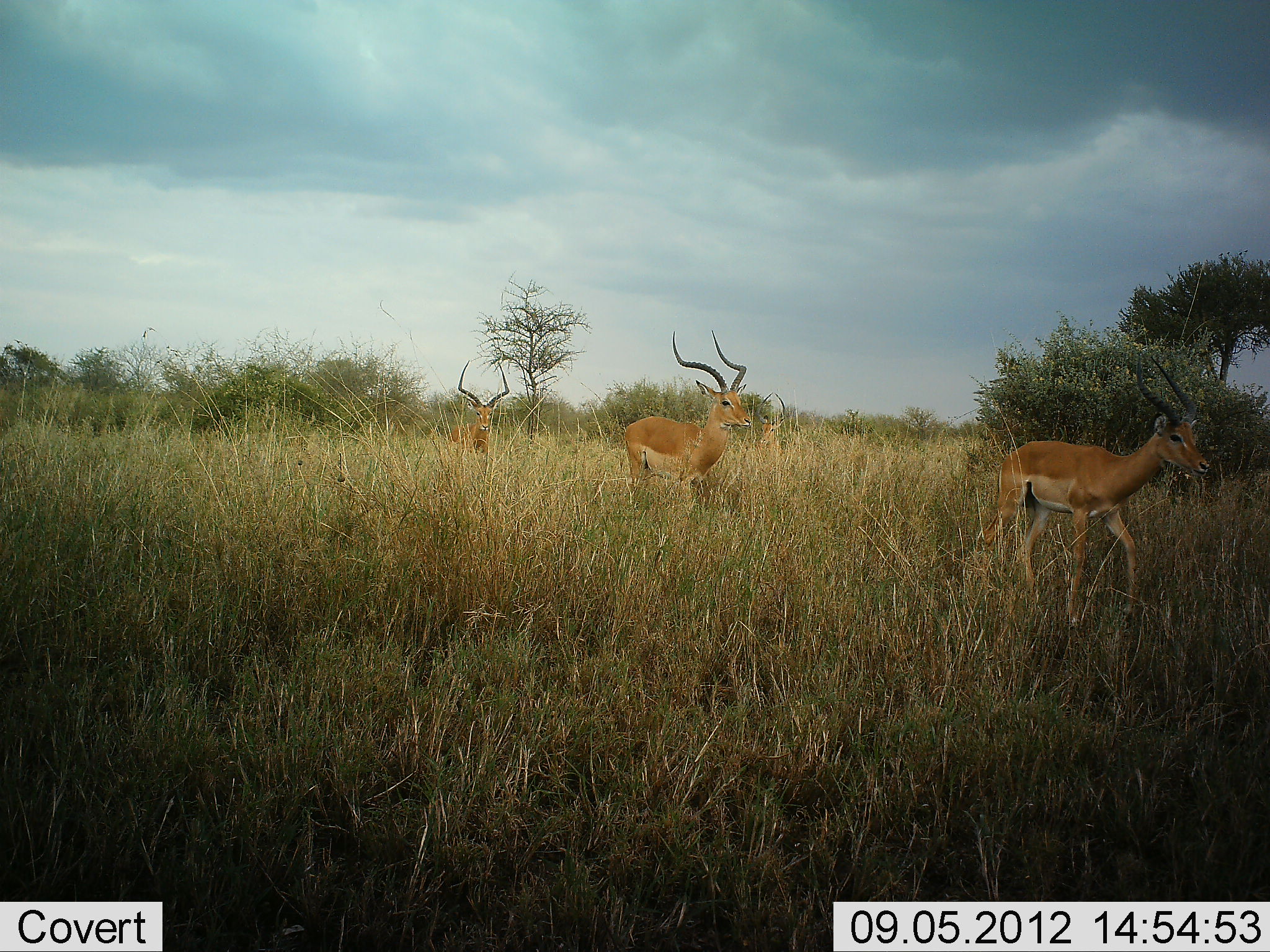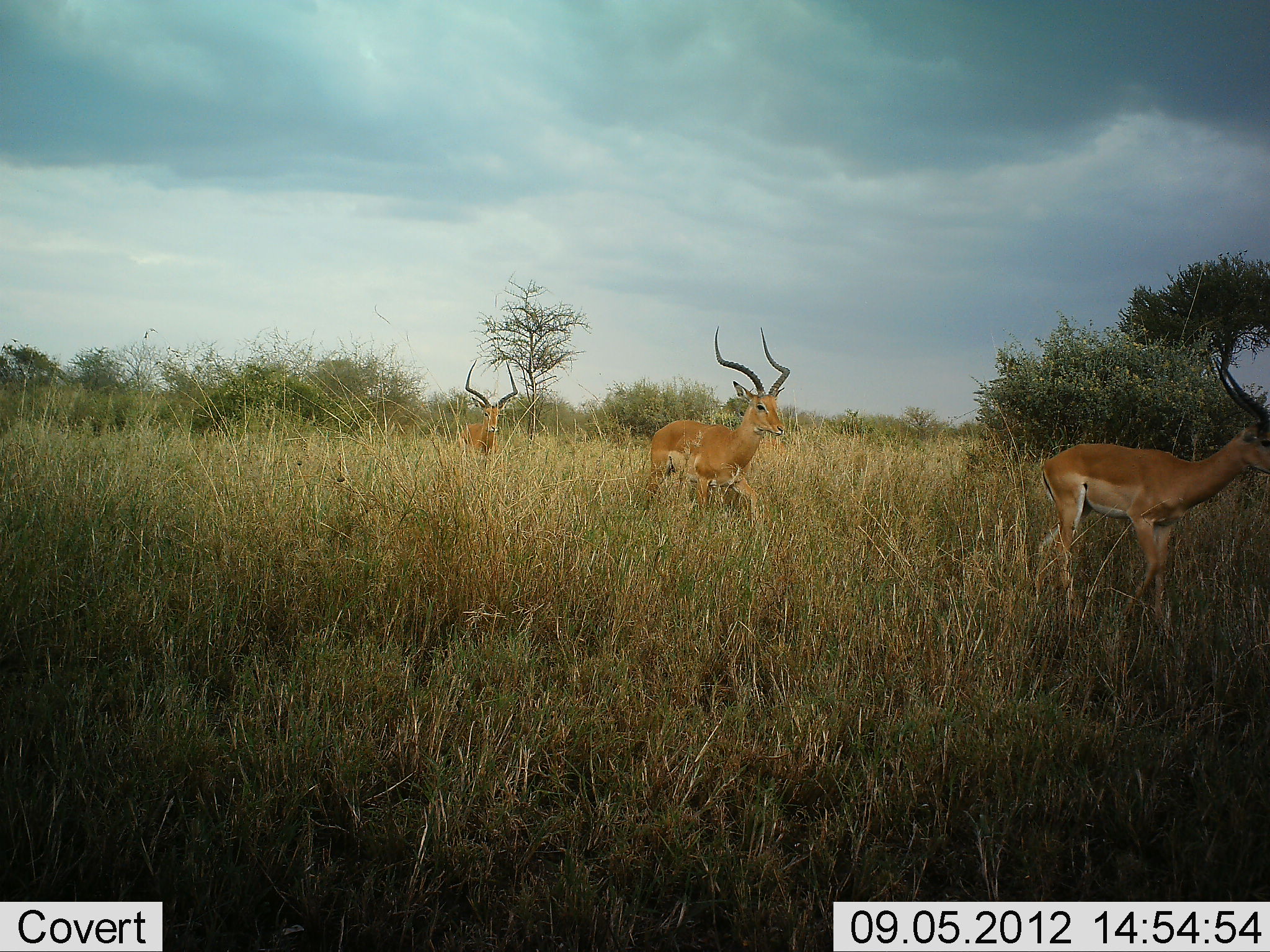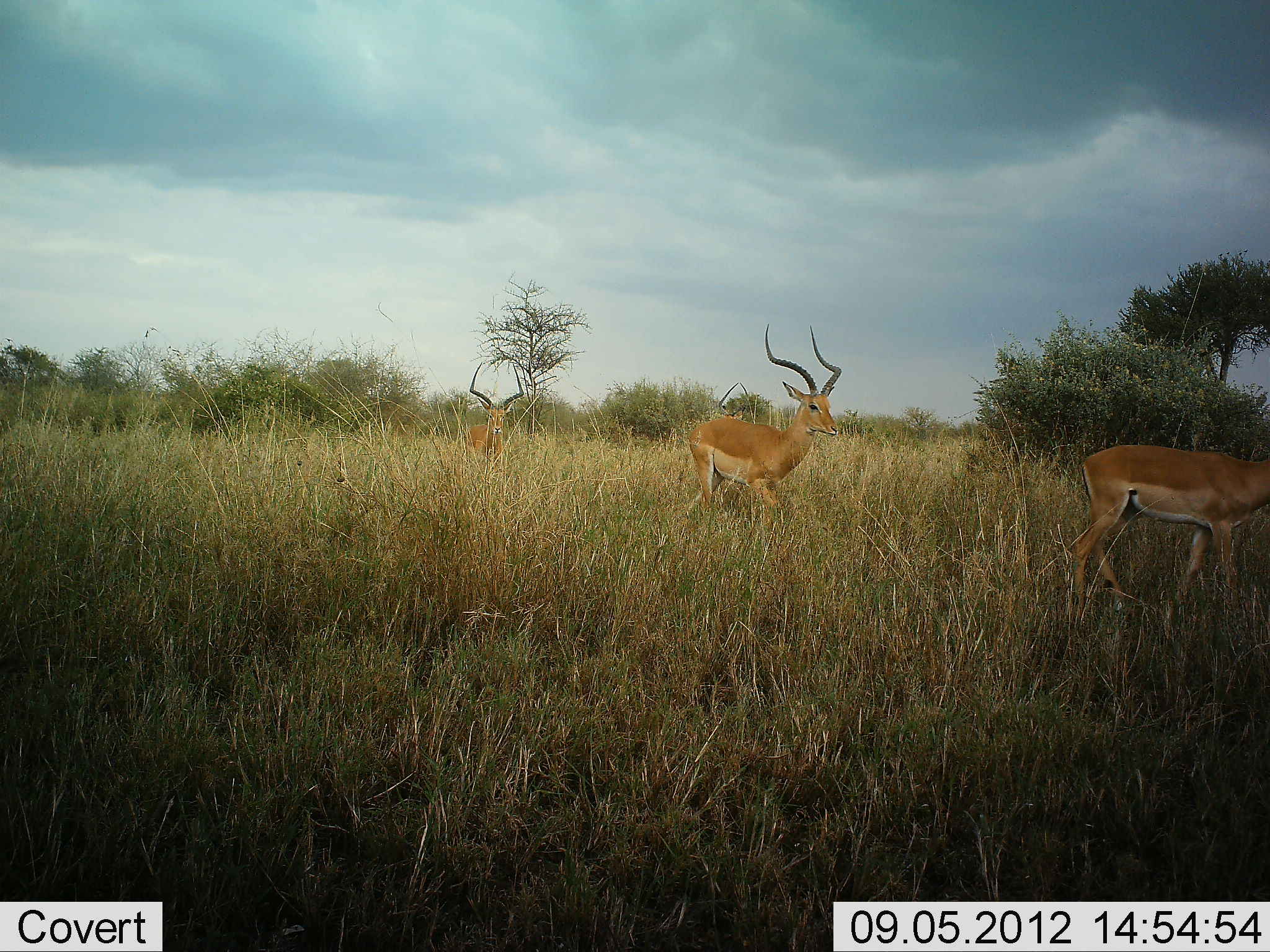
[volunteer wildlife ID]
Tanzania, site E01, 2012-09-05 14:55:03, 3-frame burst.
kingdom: Animalia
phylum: Chordata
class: Mammalia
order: Artiodactyla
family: Bovidae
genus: Aepyceros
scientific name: Aepyceros melampus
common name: impala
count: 3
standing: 0%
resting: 0%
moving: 100%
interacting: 0%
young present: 0%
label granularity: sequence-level